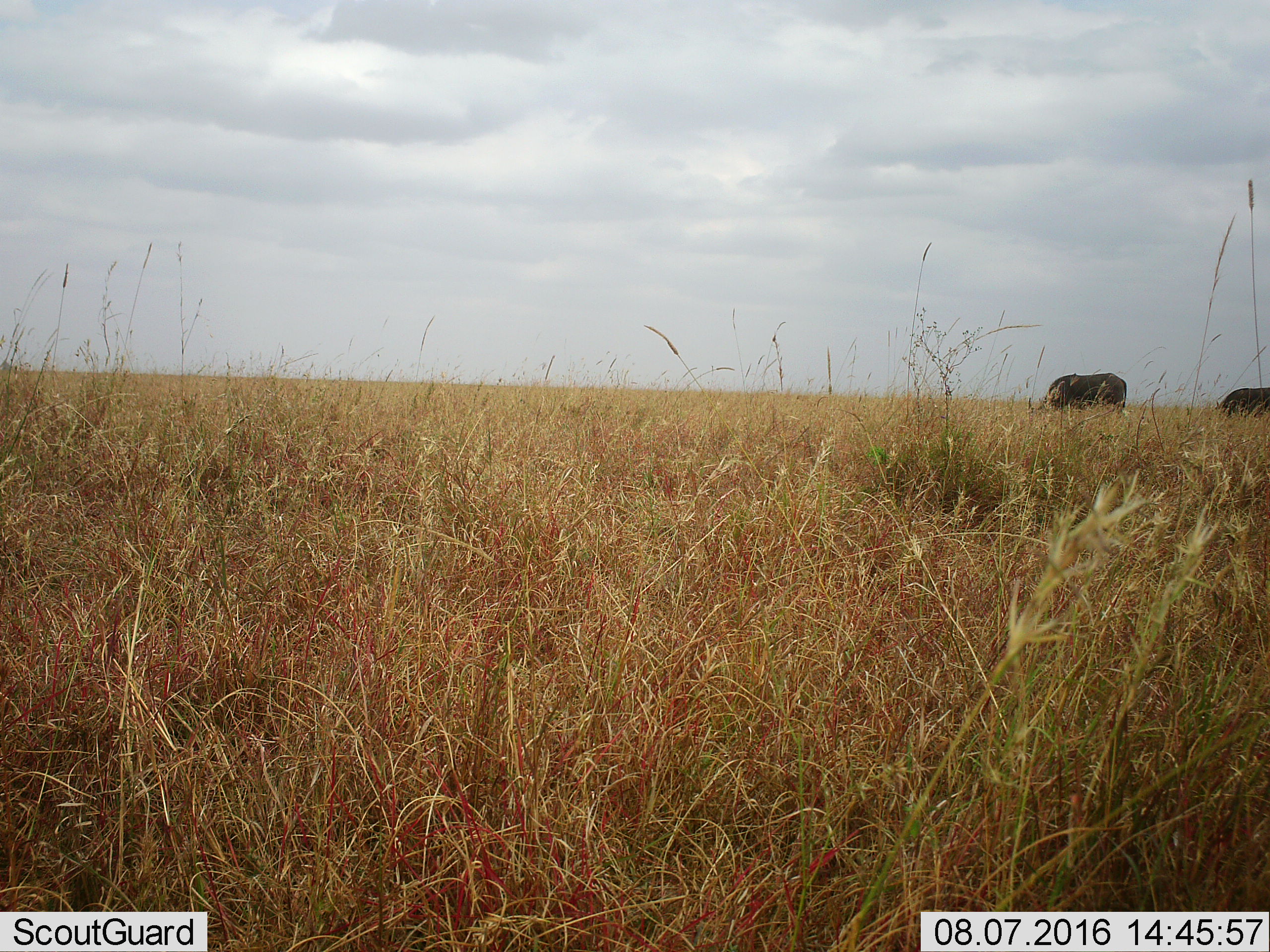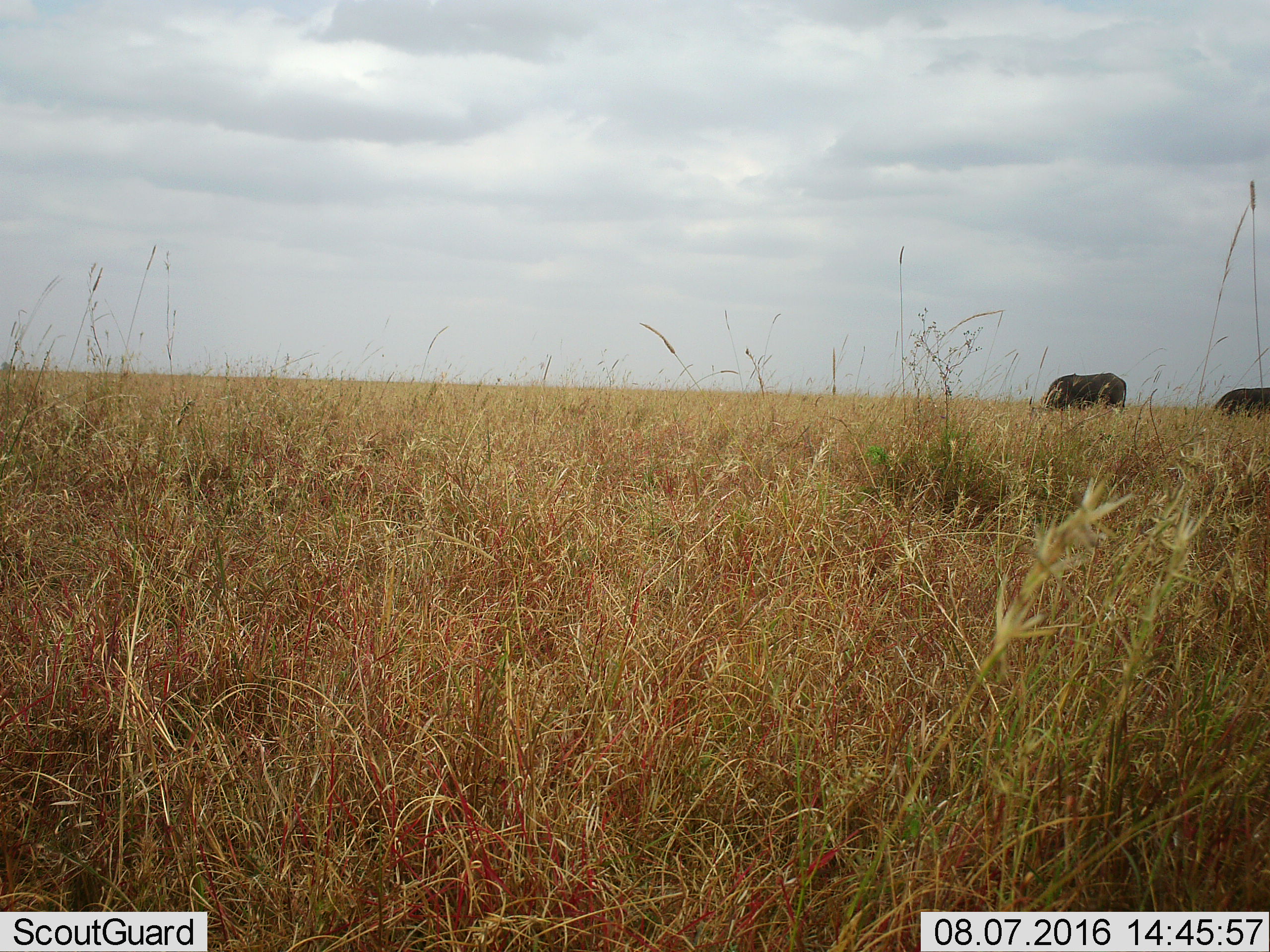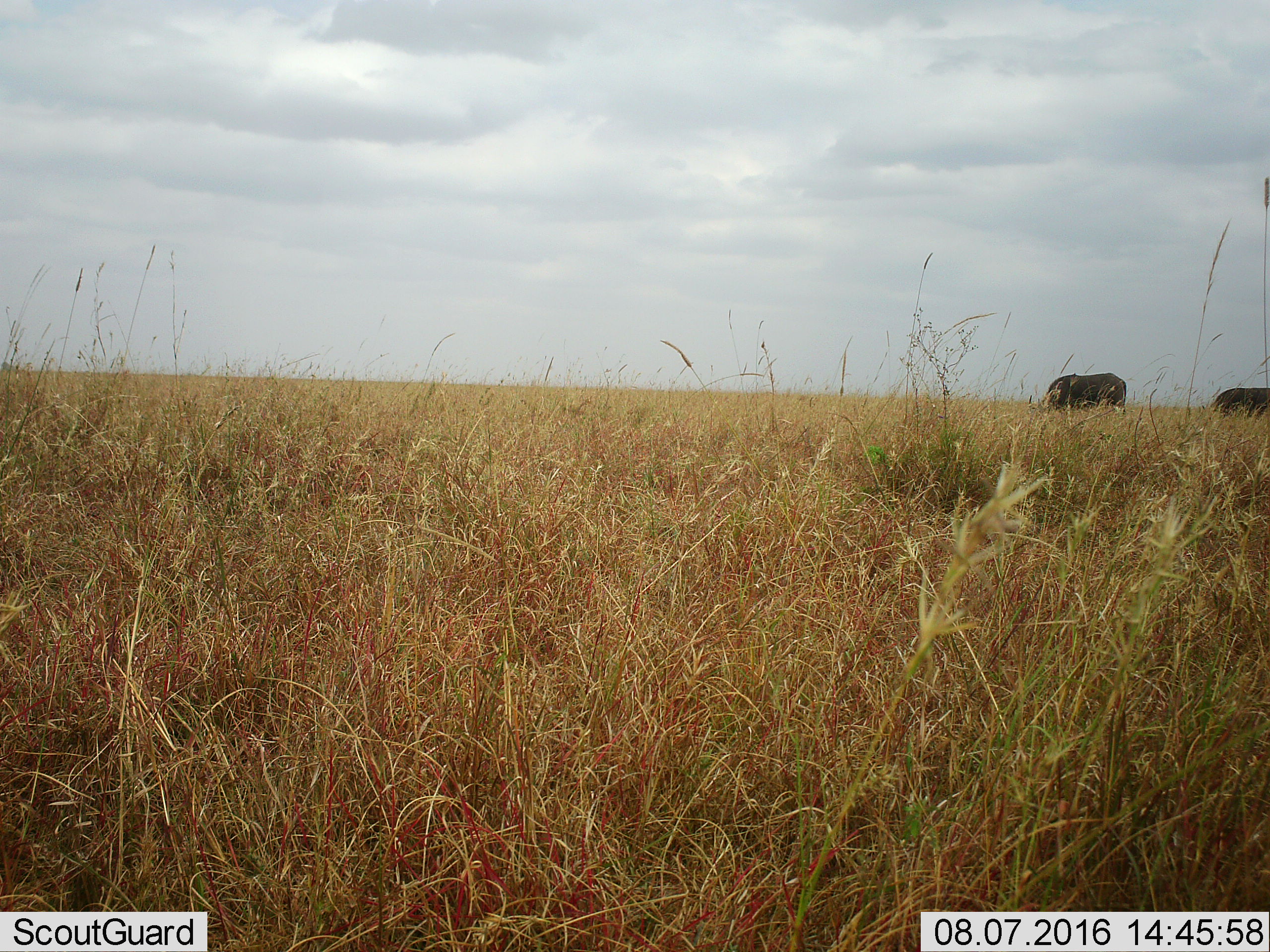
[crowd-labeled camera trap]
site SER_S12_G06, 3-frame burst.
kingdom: Animalia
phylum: Chordata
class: Mammalia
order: Artiodactyla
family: Bovidae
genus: Connochaetes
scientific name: Connochaetes taurinus taurinus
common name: blue wildebeest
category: wildebeestblue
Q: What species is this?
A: Wildebeestblue (blue wildebeest) (Connochaetes taurinus taurinus).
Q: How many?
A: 2.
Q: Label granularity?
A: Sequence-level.